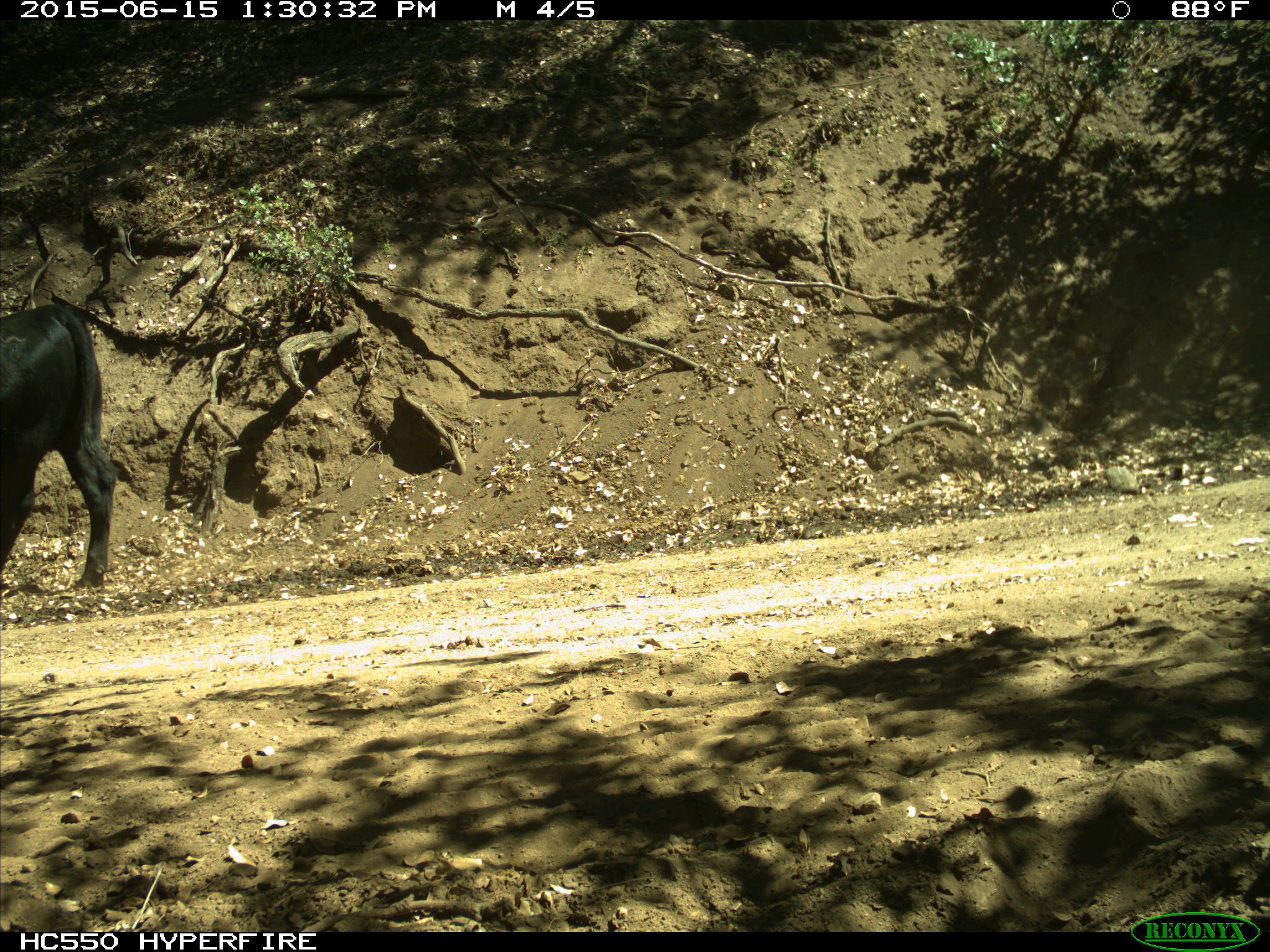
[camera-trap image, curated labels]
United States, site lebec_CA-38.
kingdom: Animalia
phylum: Chordata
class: Mammalia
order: Artiodactyla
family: Bovidae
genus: Bos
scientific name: Bos taurus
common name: domestic cow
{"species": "Bos taurus (domestic cow)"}